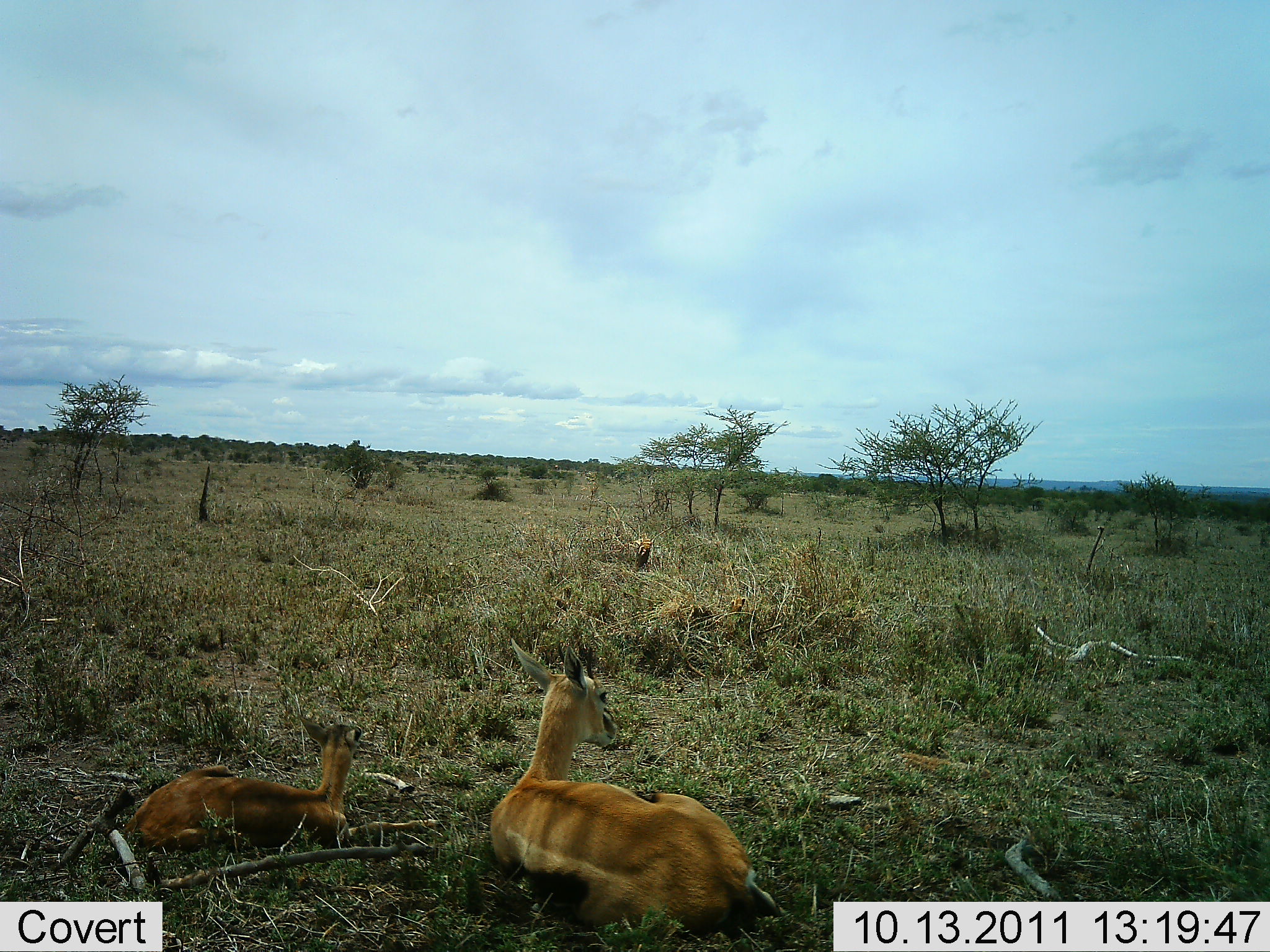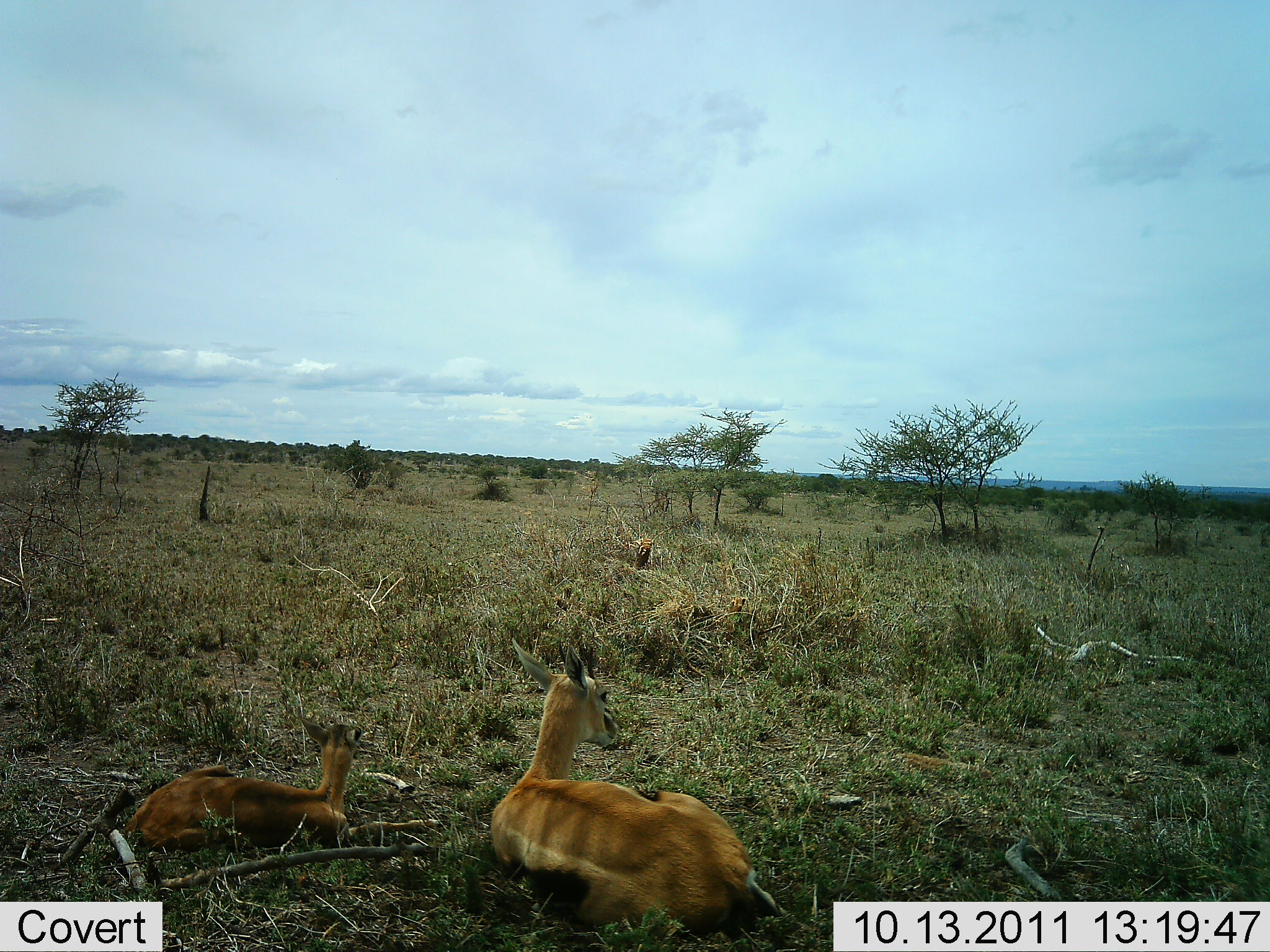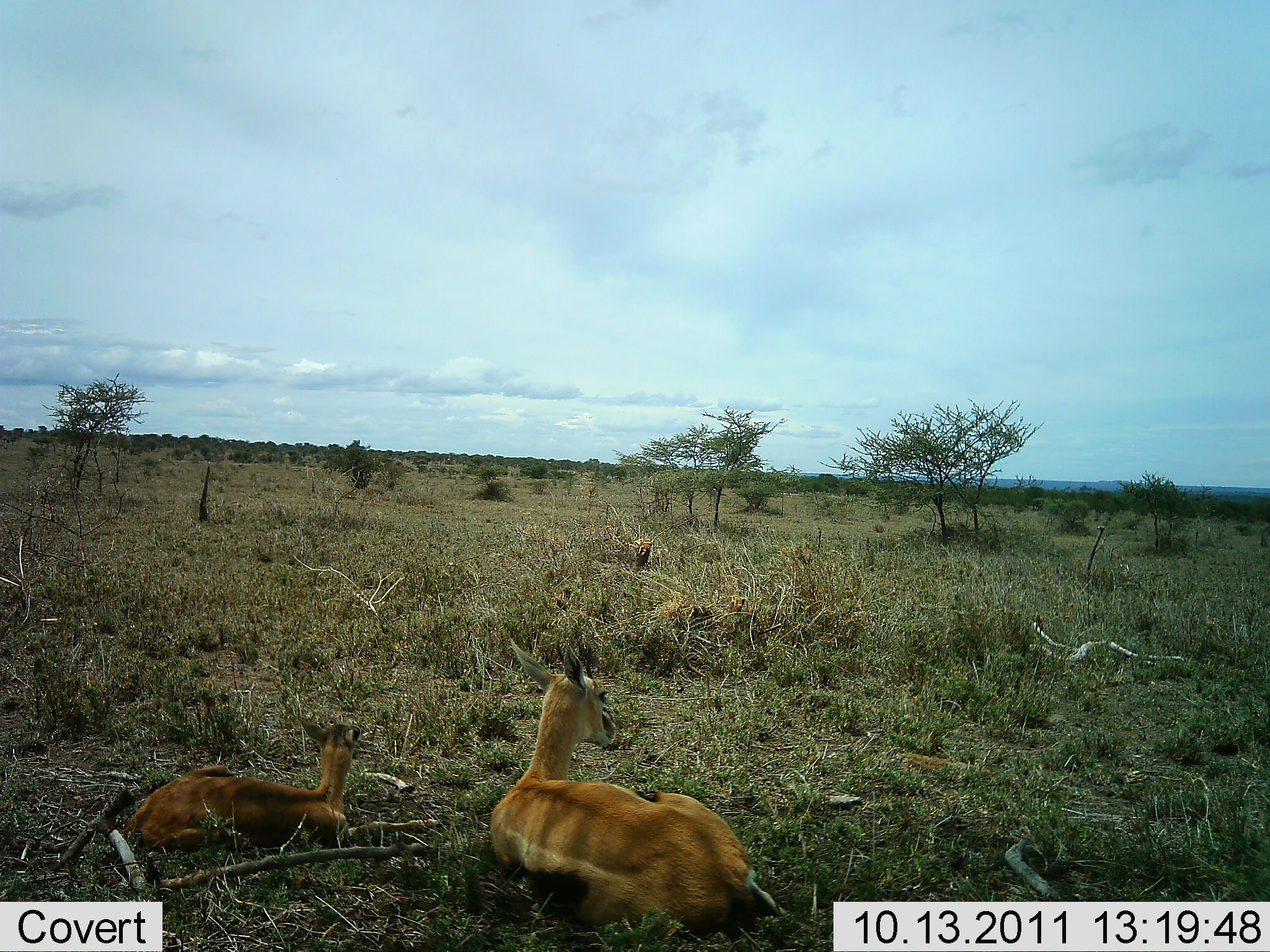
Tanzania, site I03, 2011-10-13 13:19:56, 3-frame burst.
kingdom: Animalia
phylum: Chordata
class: Mammalia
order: Artiodactyla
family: Bovidae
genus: Nanger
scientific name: Nanger granti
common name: grant's gazelle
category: gazellegrants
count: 2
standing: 0%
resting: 100%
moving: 0%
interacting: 0%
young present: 75%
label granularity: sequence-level